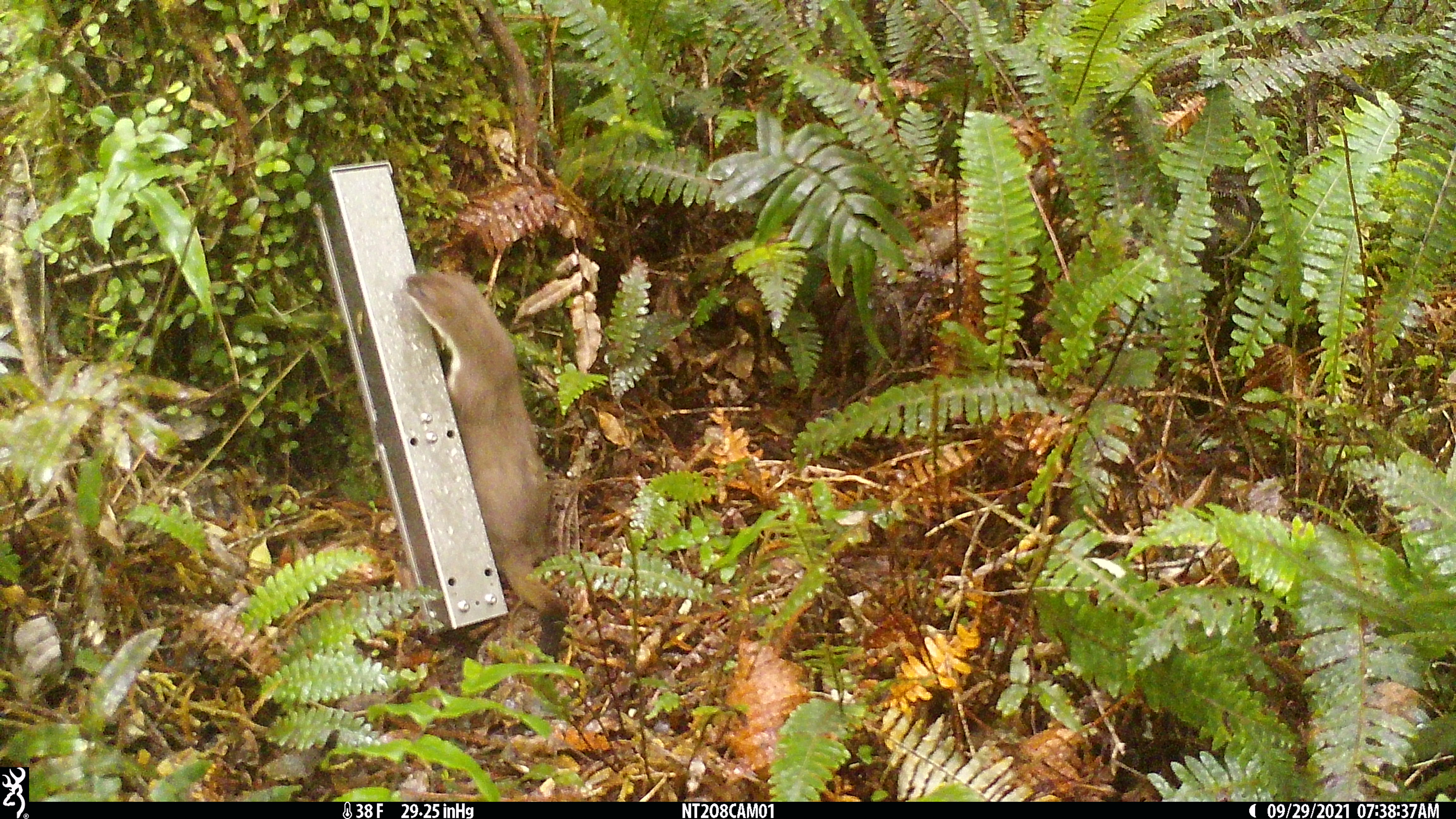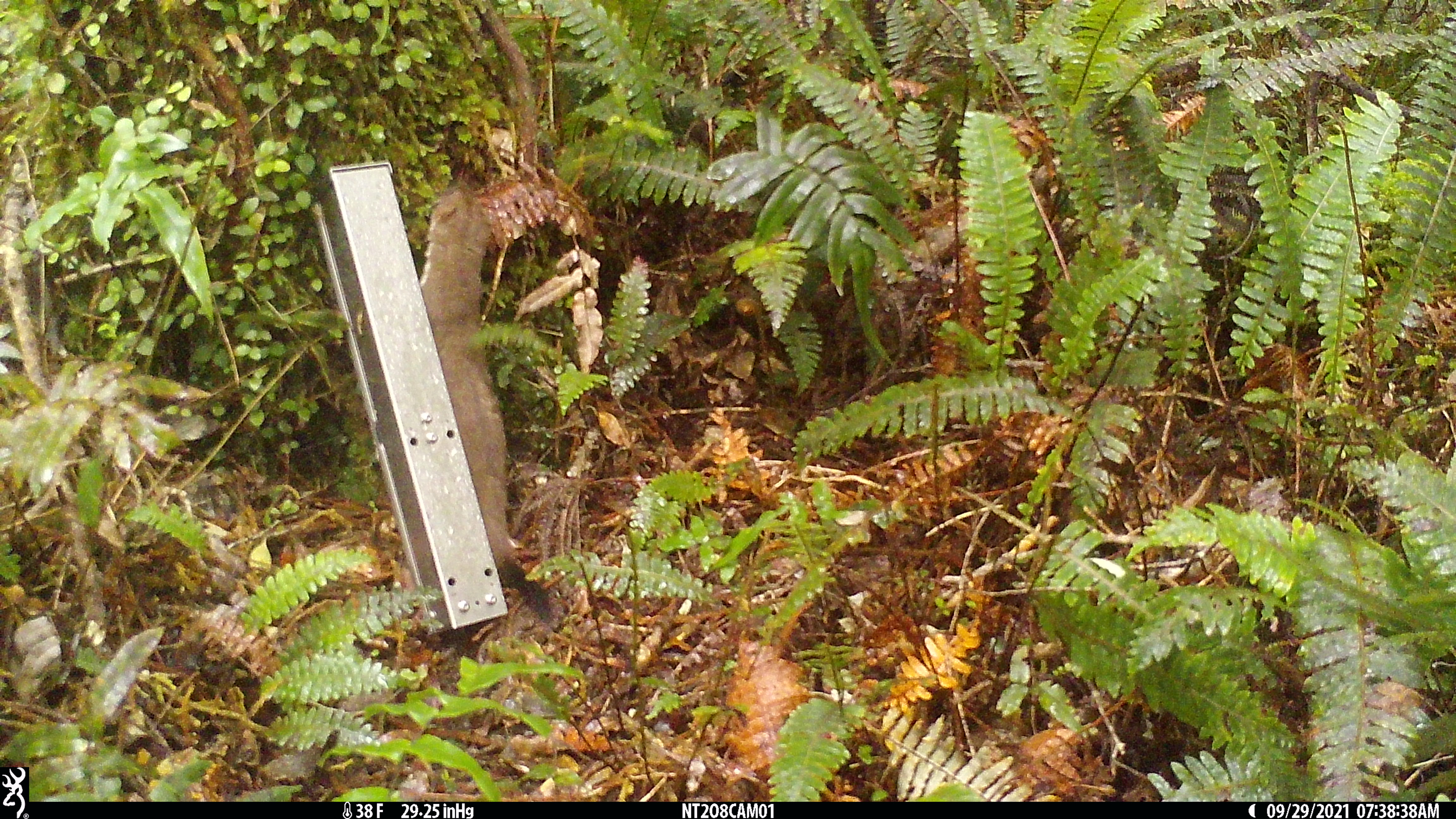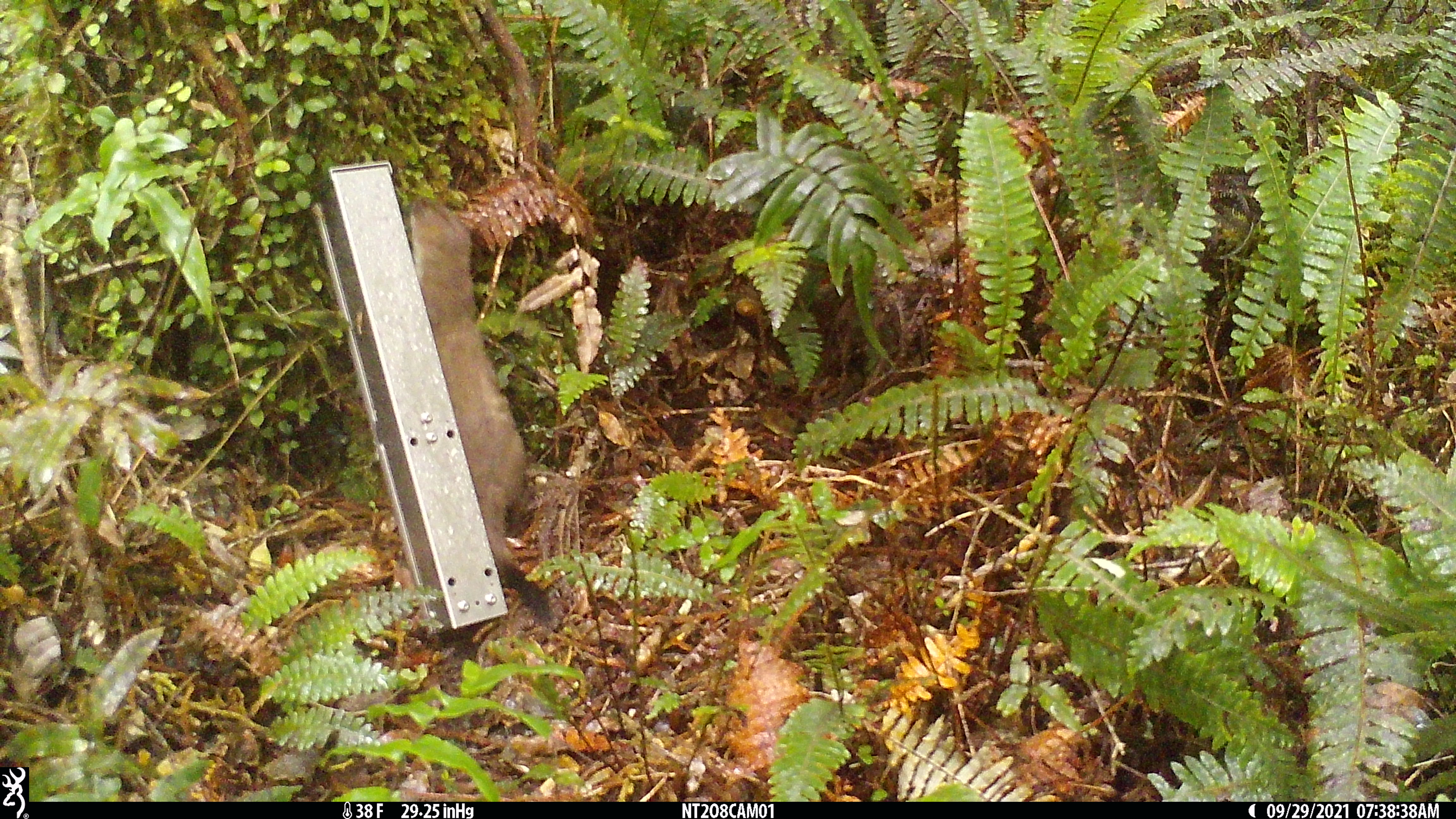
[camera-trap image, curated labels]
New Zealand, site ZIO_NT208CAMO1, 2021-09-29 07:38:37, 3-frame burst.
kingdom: Animalia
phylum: Chordata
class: Mammalia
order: Carnivora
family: Mustelidae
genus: Mustela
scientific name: Mustela erminea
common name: stoat